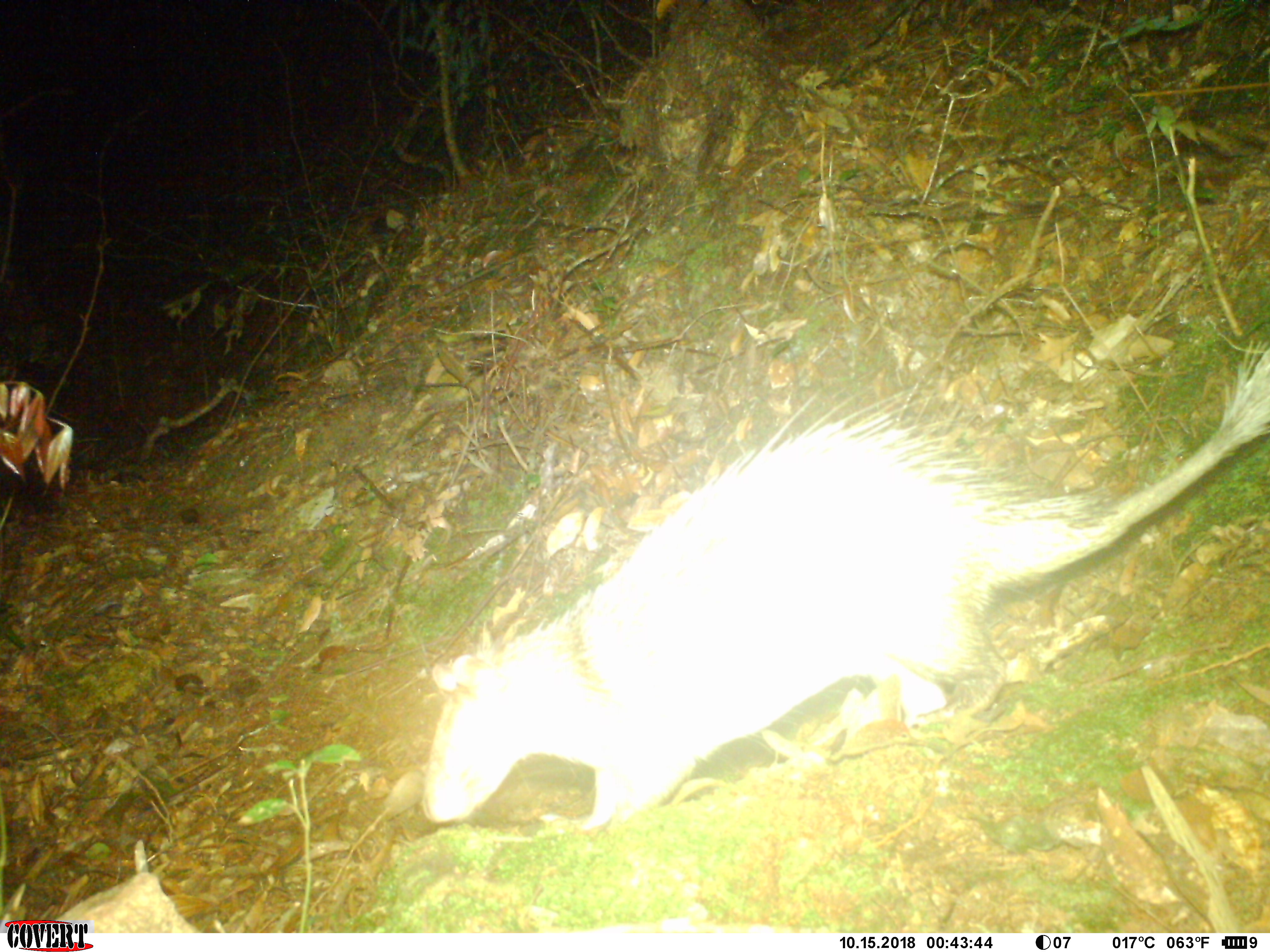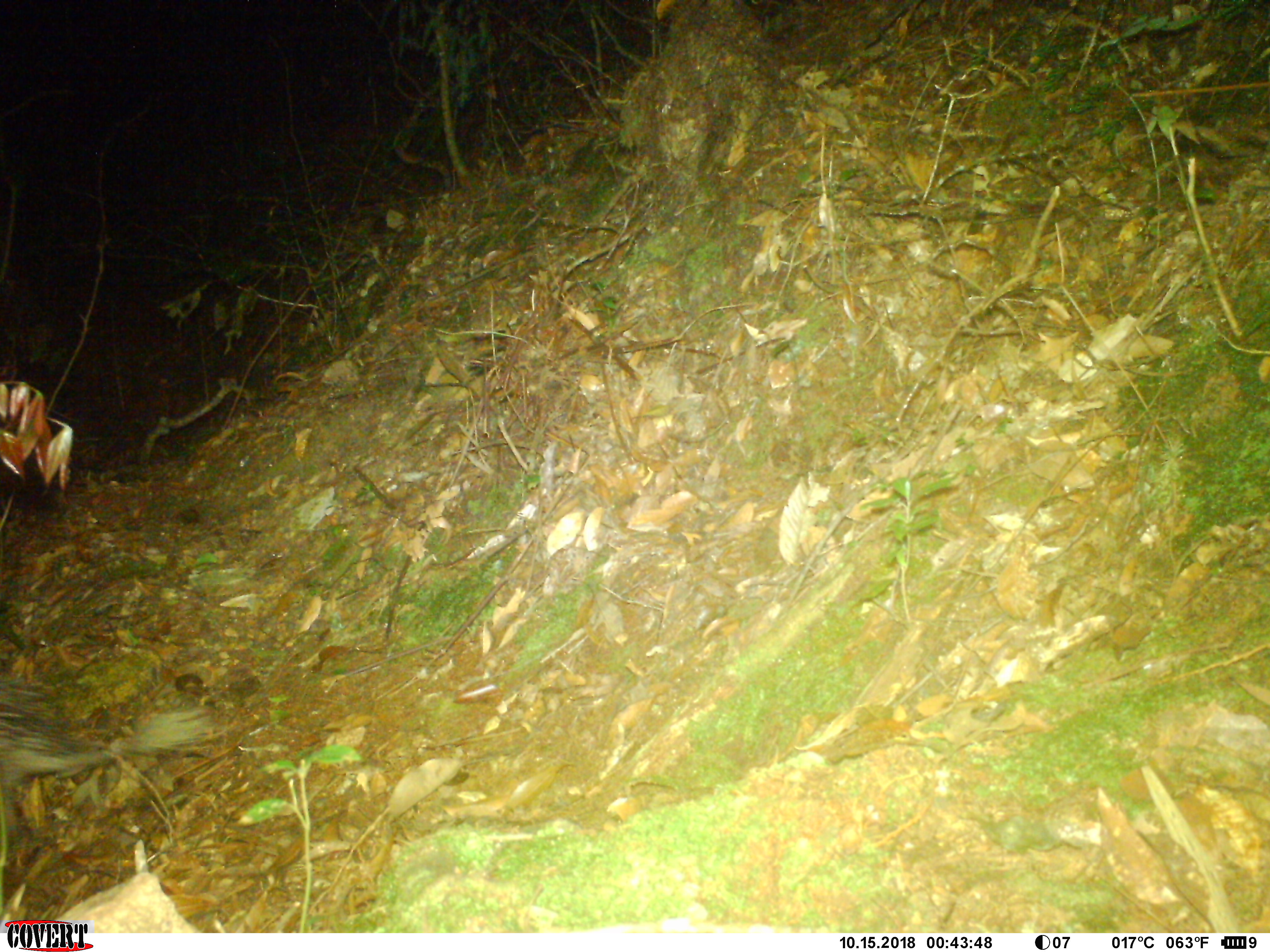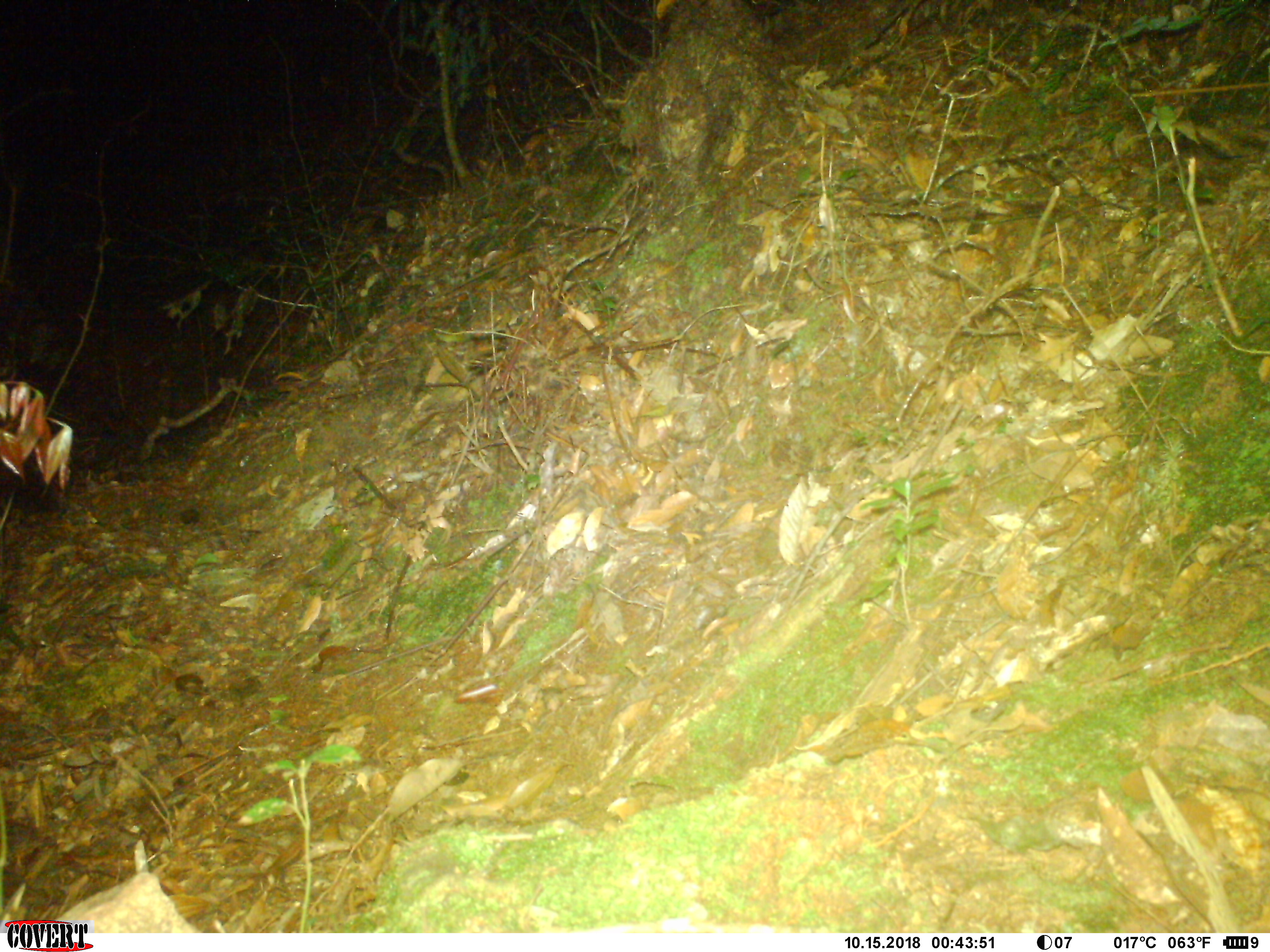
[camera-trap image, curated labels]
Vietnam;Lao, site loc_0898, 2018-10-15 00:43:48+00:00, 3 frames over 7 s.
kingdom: Animalia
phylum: Chordata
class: Mammalia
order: Rodentia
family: Hystricidae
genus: Atherurus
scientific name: Atherurus macrourus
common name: asiatic brush-tailed porcupine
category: asiatic brush tailed porcupine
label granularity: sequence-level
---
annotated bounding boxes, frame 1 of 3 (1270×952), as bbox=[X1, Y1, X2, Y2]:
asiatic brush tailed porcupine: bbox=[418, 341, 1270, 829]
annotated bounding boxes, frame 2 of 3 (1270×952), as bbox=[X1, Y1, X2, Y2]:
asiatic brush tailed porcupine: bbox=[0, 679, 219, 860]